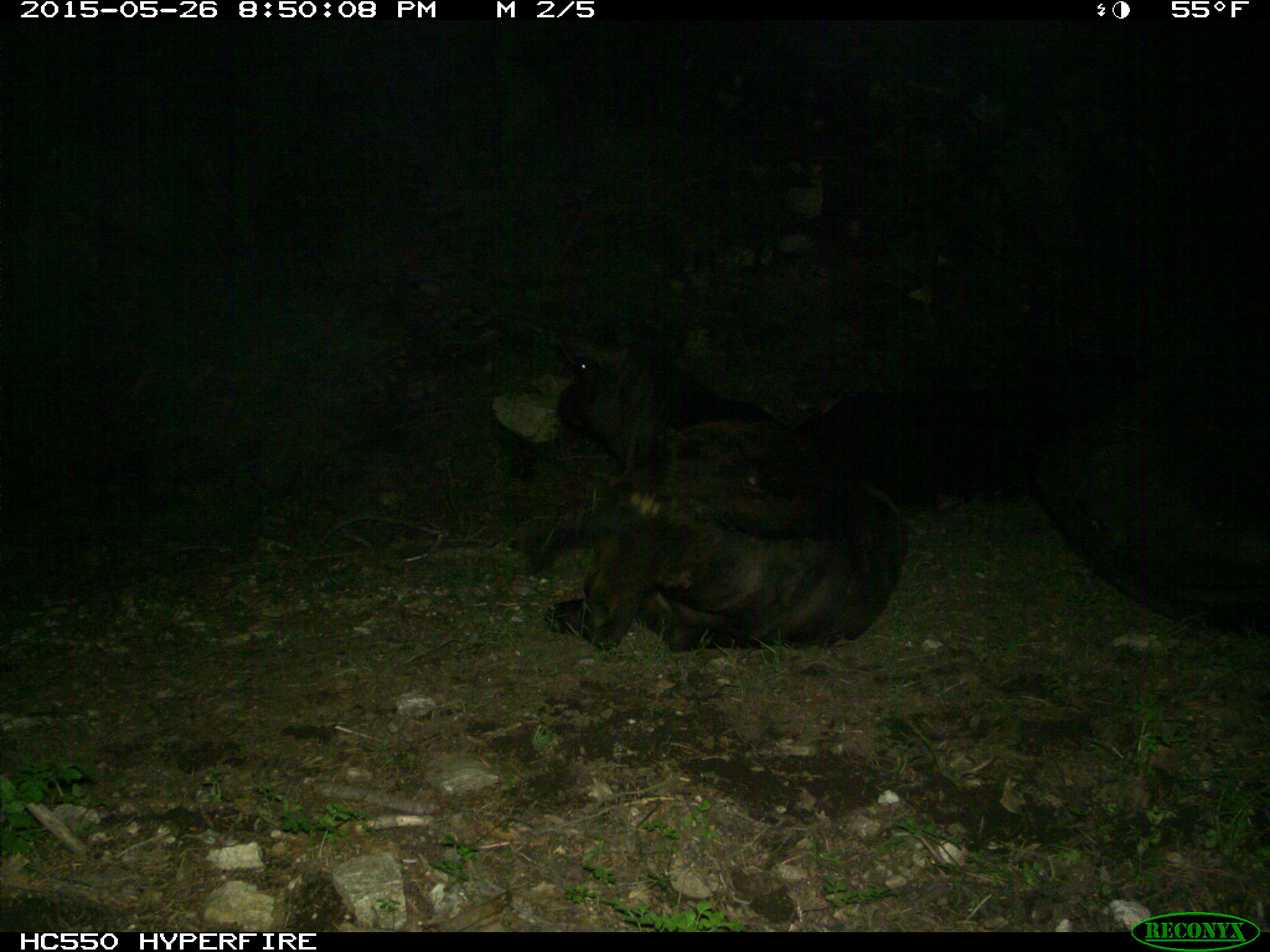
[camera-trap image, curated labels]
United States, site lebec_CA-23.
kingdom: Animalia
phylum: Chordata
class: Mammalia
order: Artiodactyla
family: Bovidae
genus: Bos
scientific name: Bos taurus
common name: domestic cow